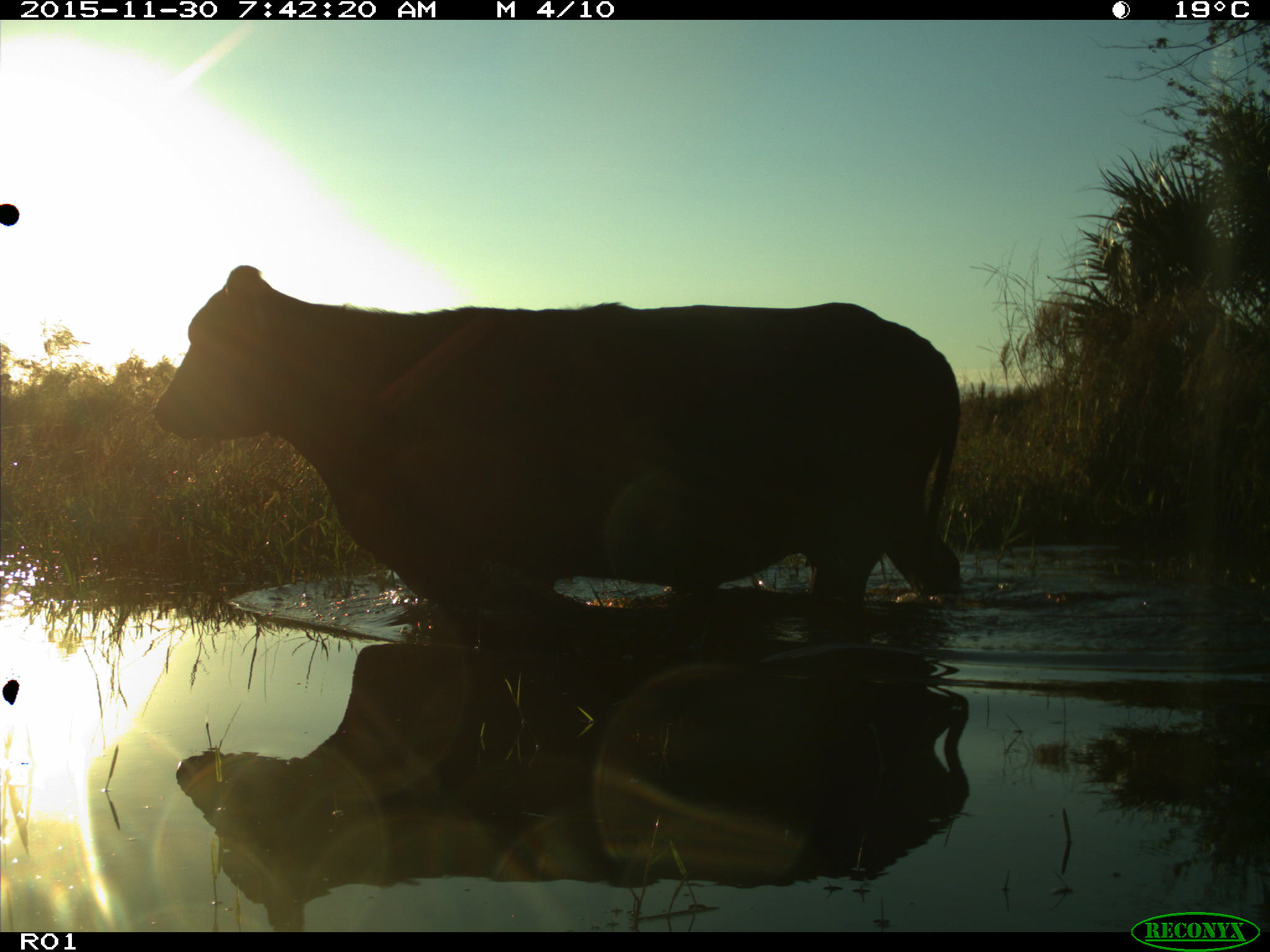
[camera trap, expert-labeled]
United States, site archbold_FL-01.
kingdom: Animalia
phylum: Chordata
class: Mammalia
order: Artiodactyla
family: Bovidae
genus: Bos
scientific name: Bos taurus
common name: domestic cow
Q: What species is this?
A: Bos taurus (domestic cow).